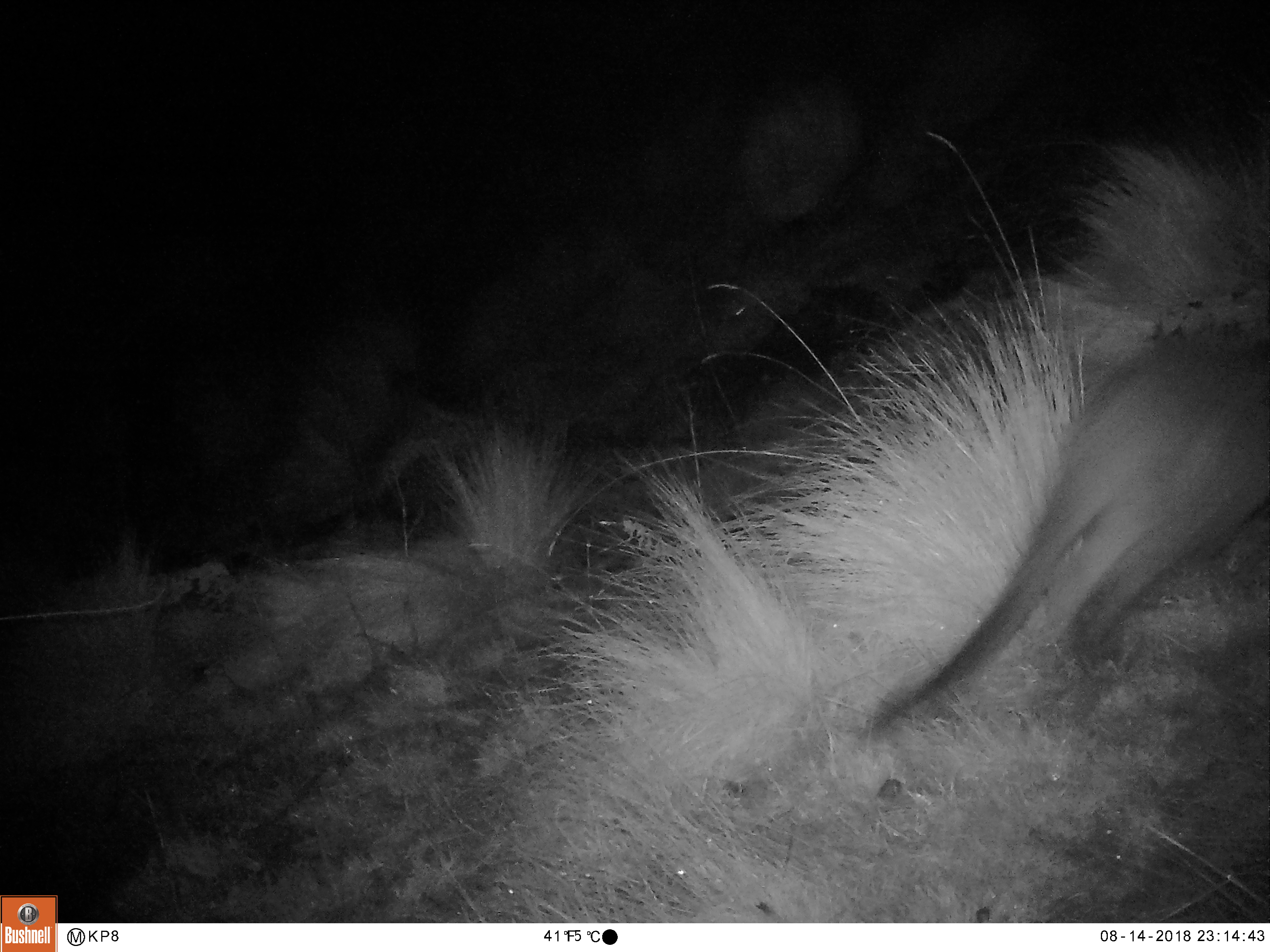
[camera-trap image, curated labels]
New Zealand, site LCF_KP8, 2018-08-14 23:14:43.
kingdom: Animalia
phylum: Chordata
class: Mammalia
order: Diprotodontia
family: Macropodidae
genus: Notamacropus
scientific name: Notamacropus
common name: wallaby